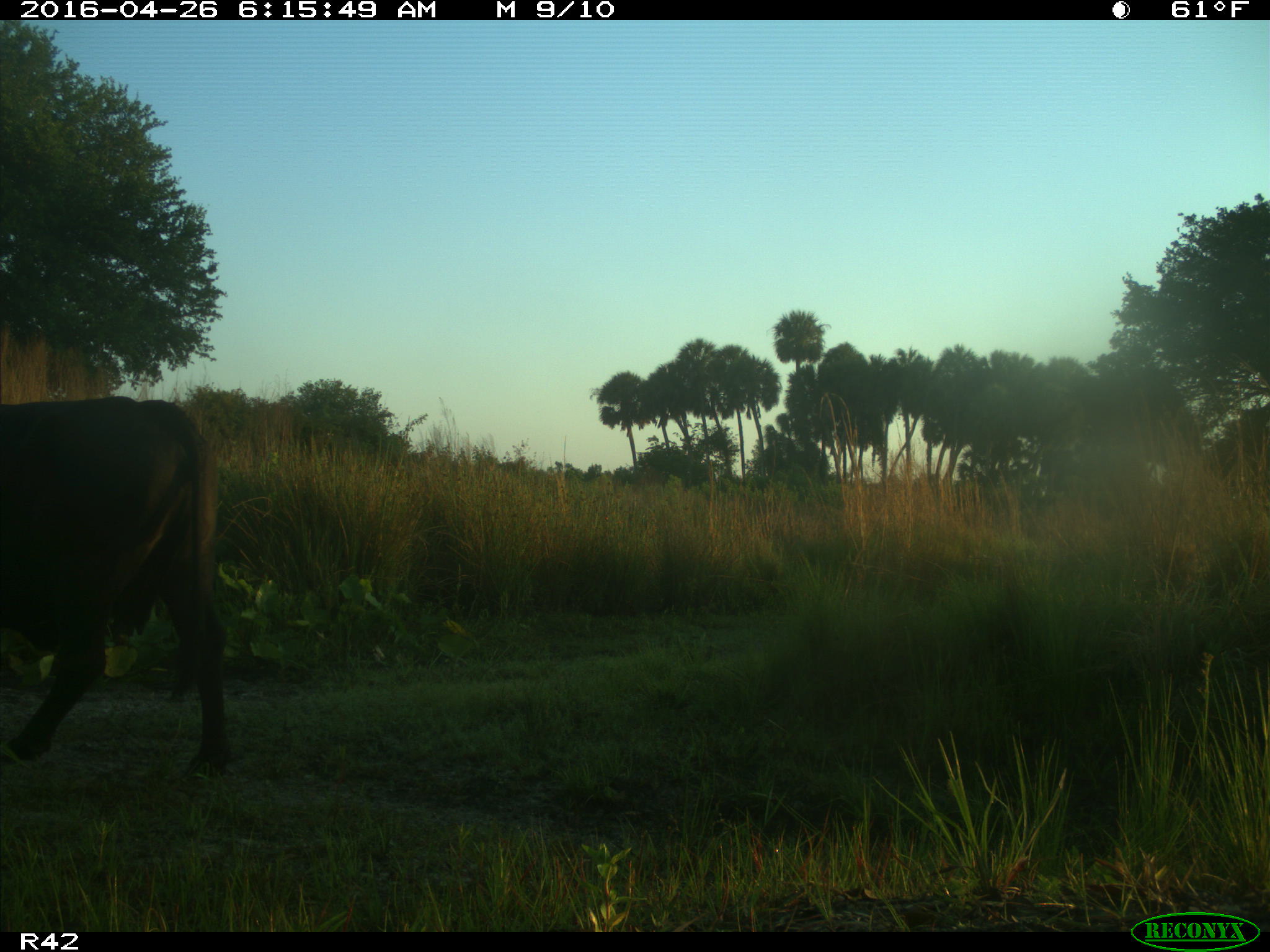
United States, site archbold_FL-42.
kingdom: Animalia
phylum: Chordata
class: Mammalia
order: Artiodactyla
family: Bovidae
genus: Bos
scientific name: Bos taurus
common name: domestic cow